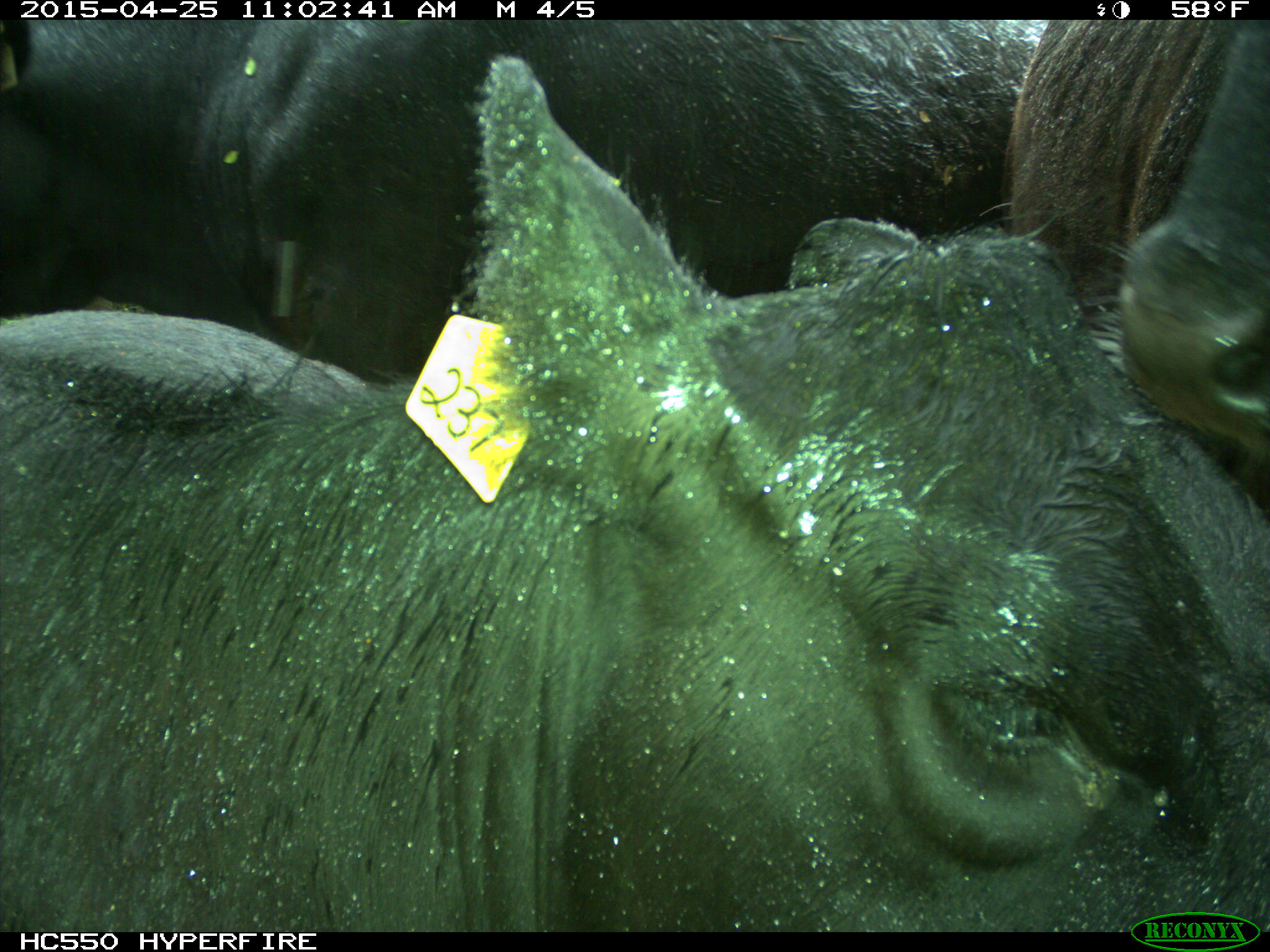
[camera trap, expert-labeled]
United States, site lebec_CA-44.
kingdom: Animalia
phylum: Chordata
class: Mammalia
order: Artiodactyla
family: Suidae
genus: Sus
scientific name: Sus scrofa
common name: wild boar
Sus scrofa (wild boar).